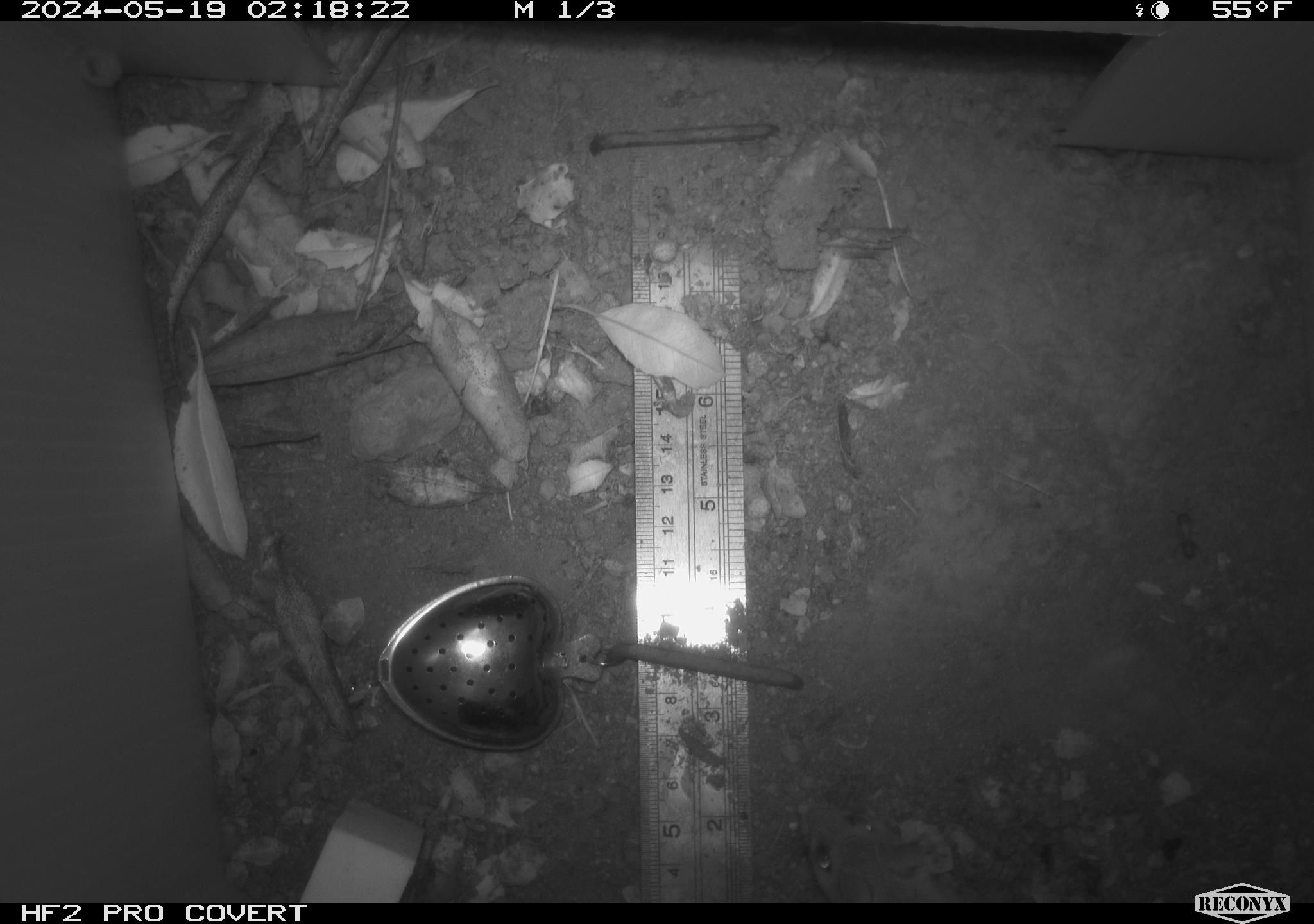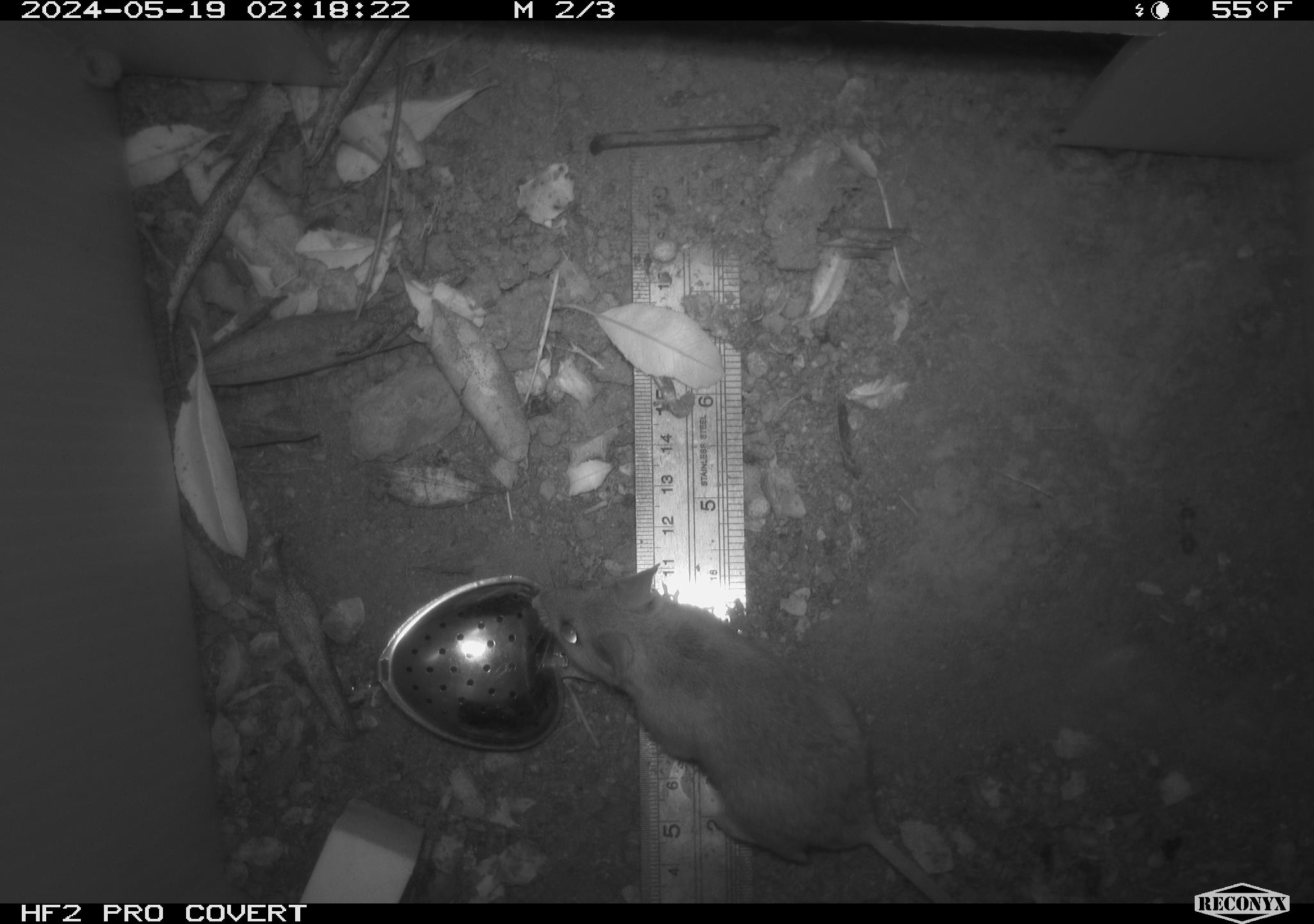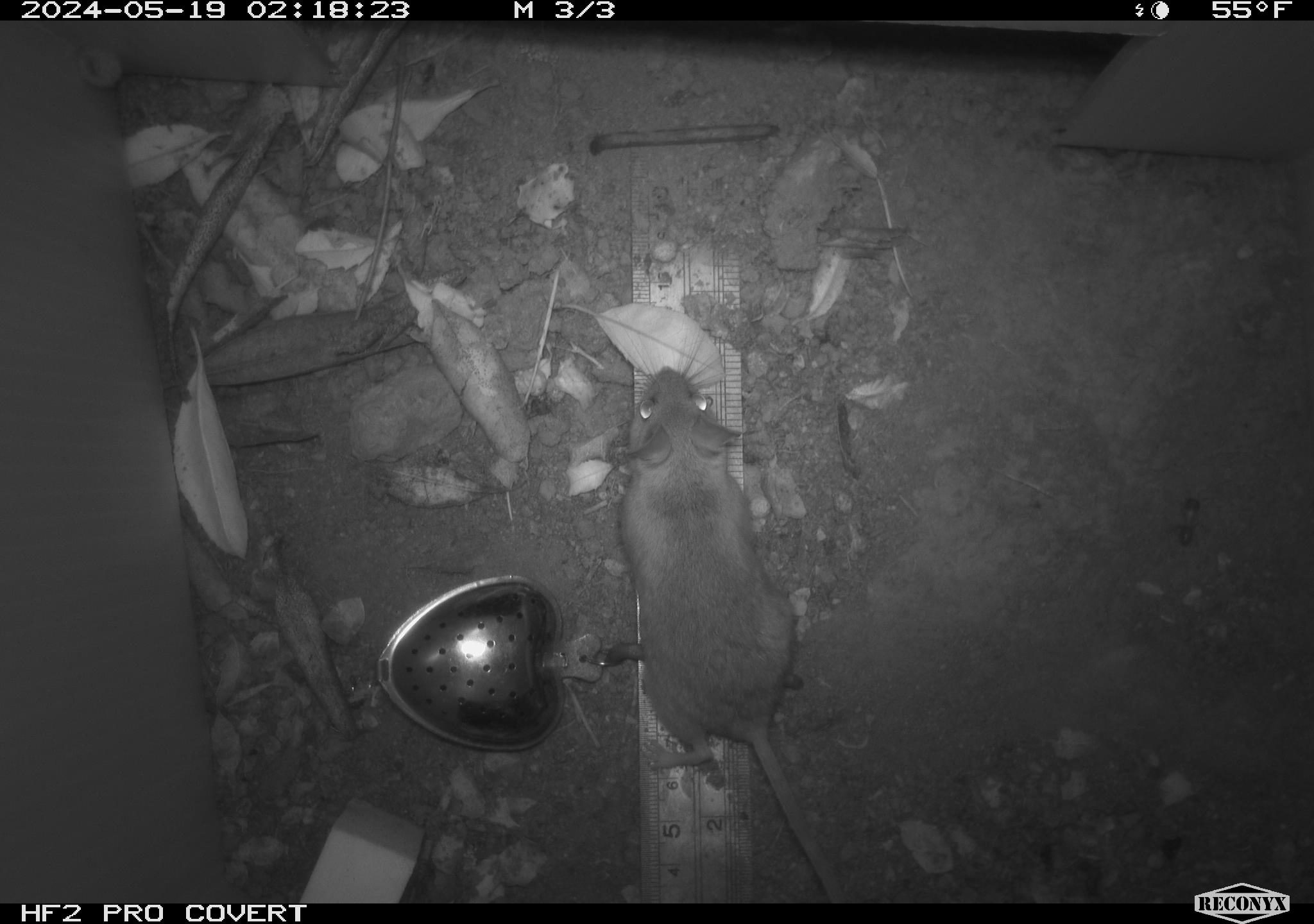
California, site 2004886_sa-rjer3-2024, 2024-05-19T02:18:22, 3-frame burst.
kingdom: Animalia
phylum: Chordata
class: Mammalia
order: Rodentia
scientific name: Rodentia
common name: mouse species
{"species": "mouse species (Rodentia)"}